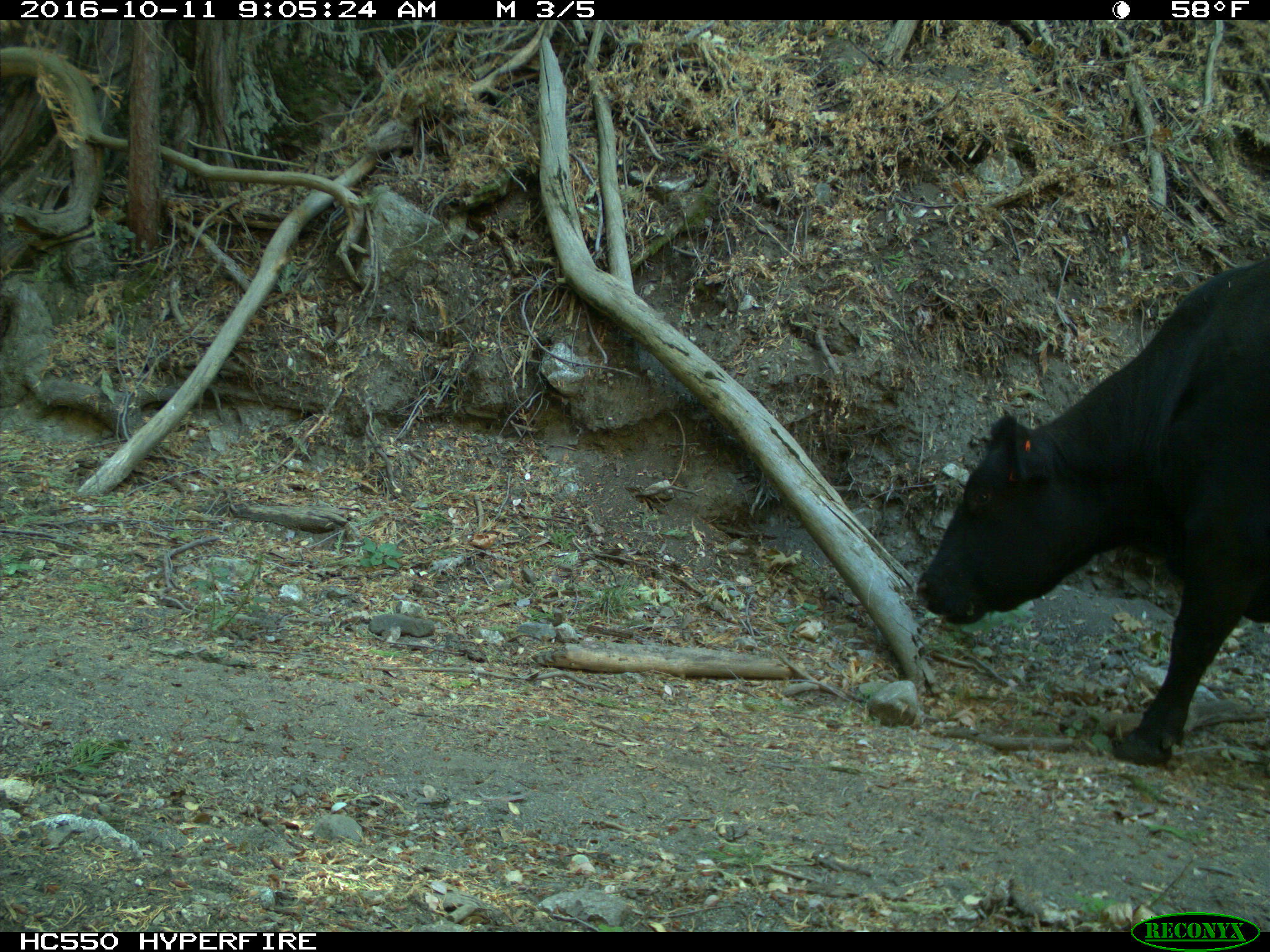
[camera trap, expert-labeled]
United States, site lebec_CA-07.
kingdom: Animalia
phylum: Chordata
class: Mammalia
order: Artiodactyla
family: Bovidae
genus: Bos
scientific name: Bos taurus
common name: domestic cow